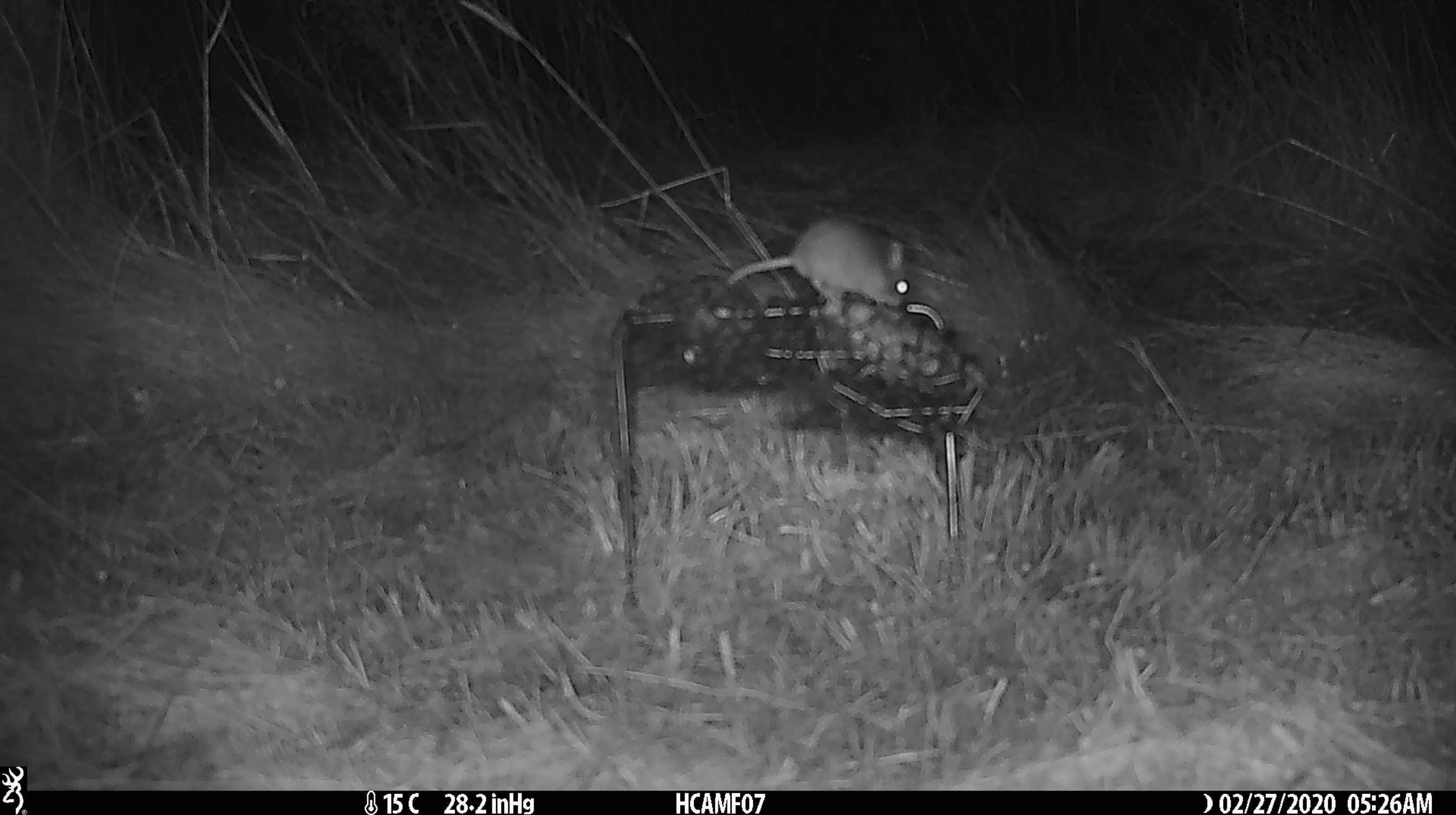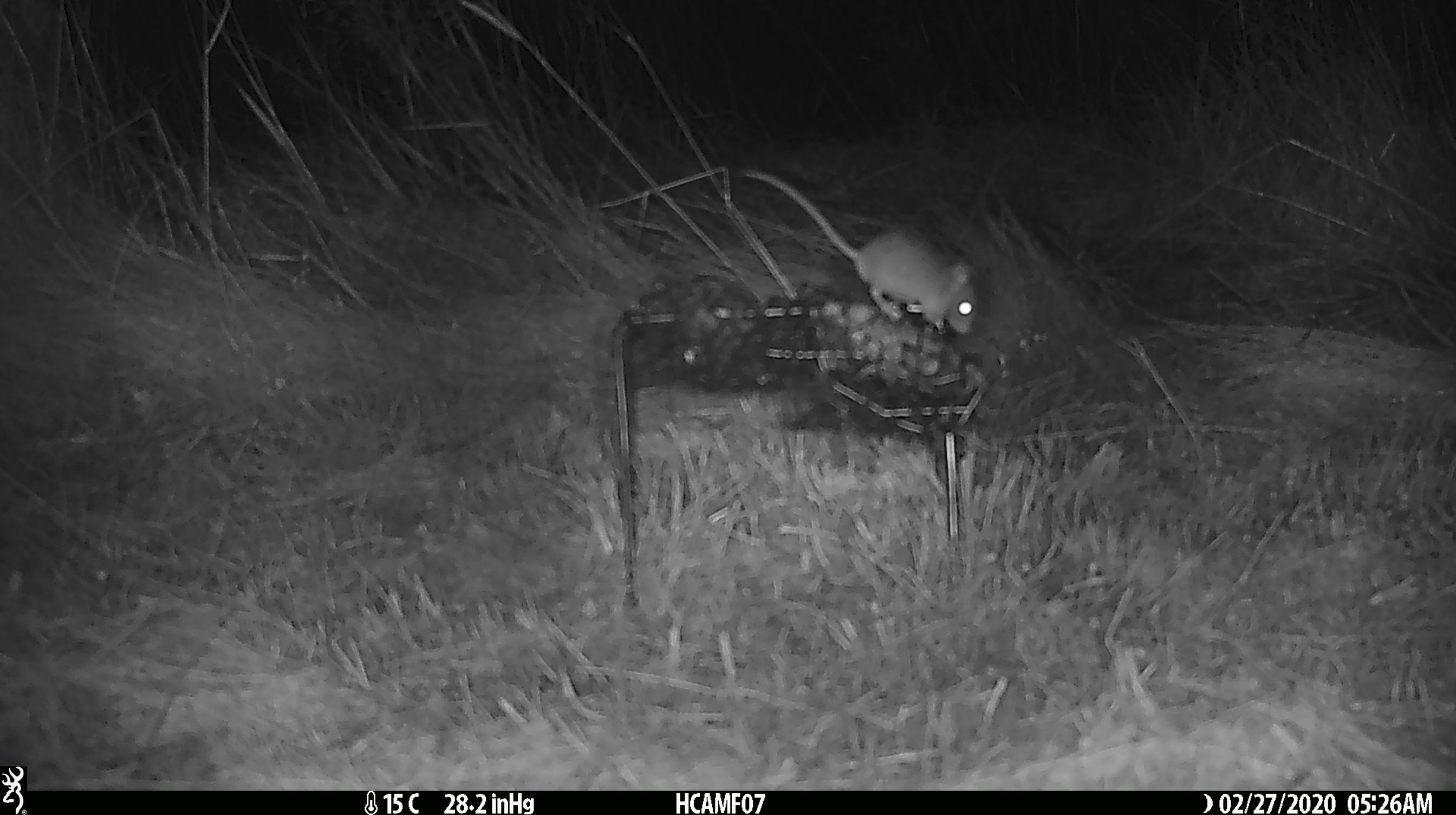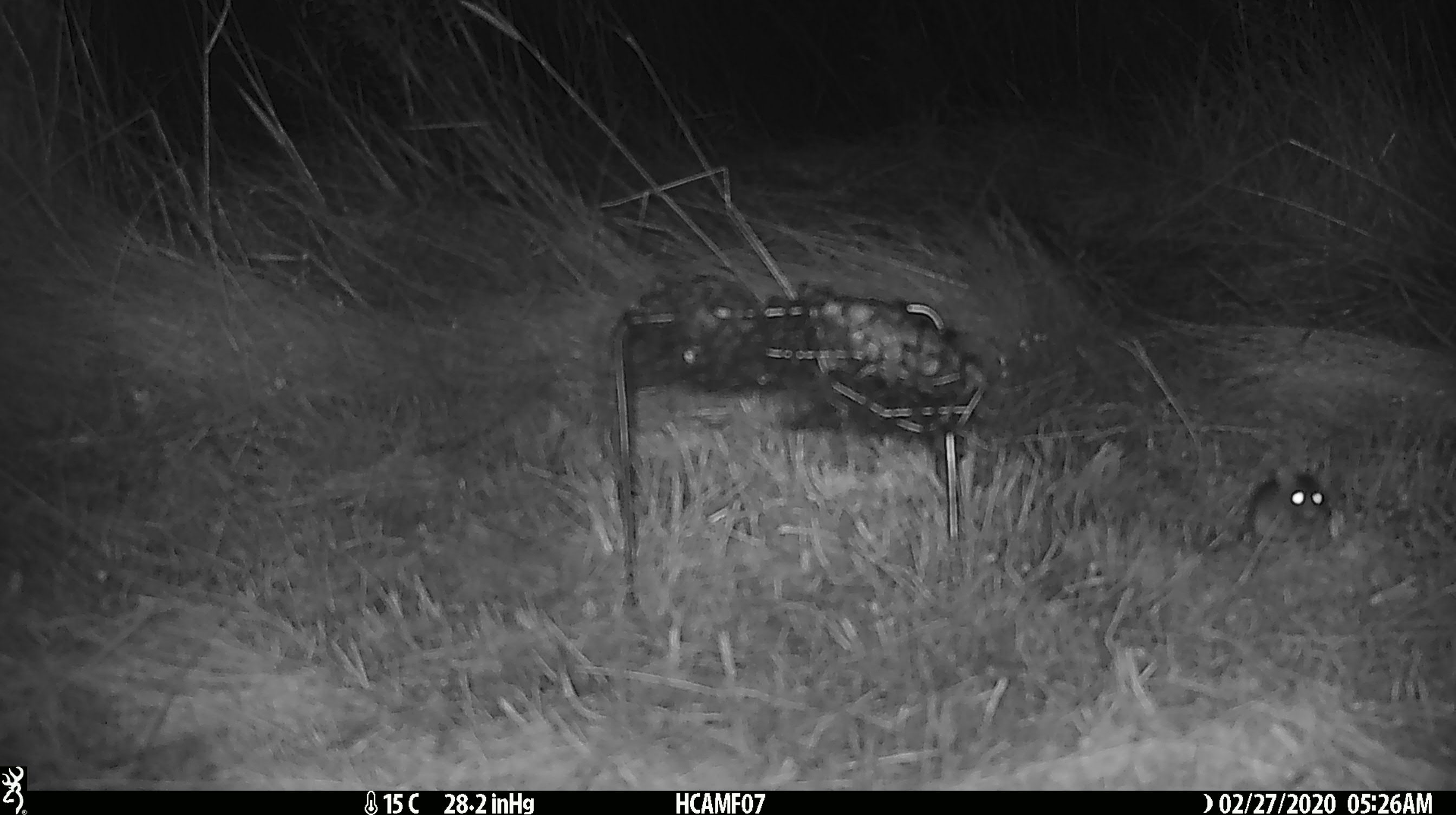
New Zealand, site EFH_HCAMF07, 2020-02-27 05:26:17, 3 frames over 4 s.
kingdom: Animalia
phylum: Chordata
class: Mammalia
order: Rodentia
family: Muridae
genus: Mus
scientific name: Mus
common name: mouse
Mouse (Mus).